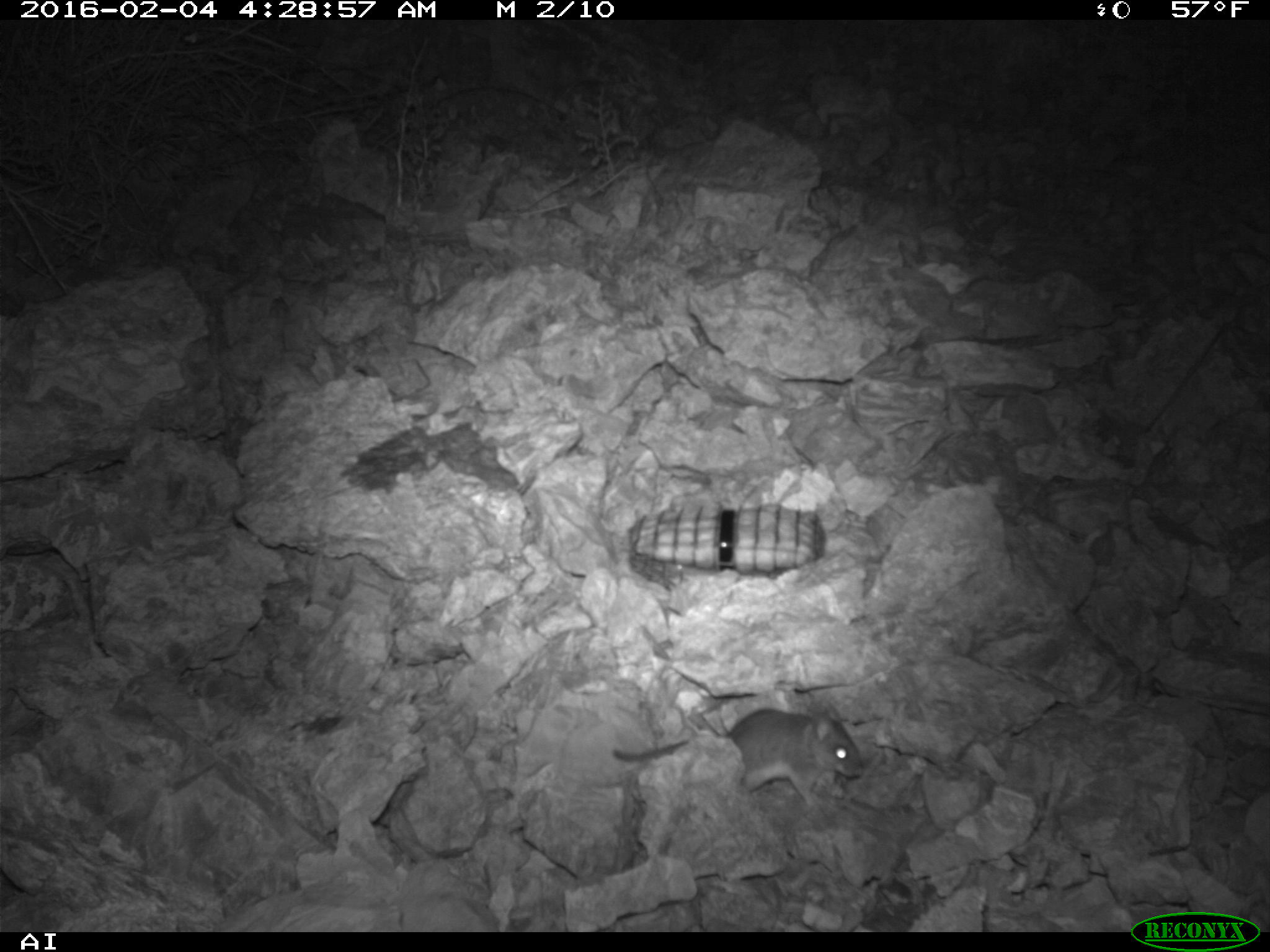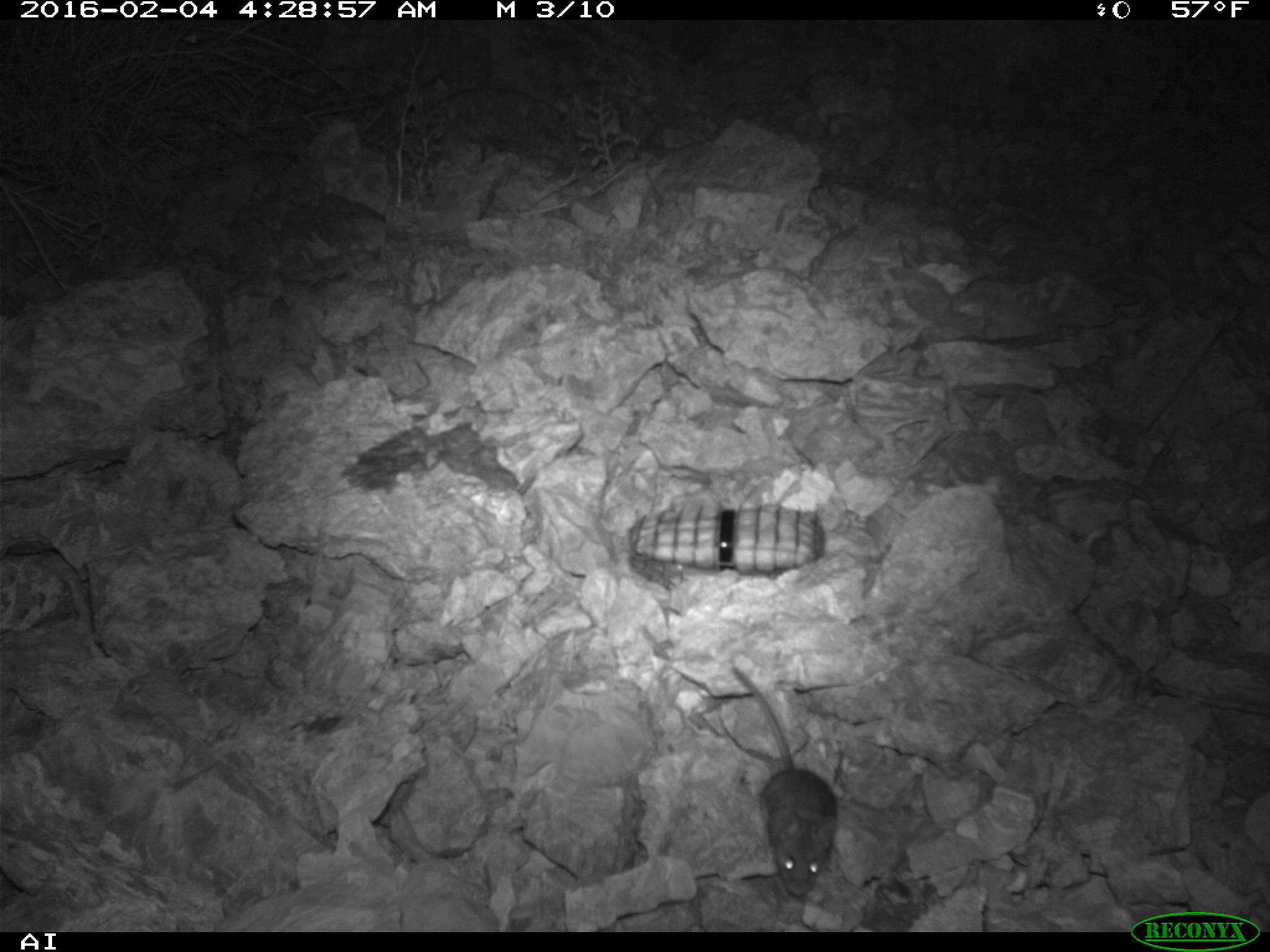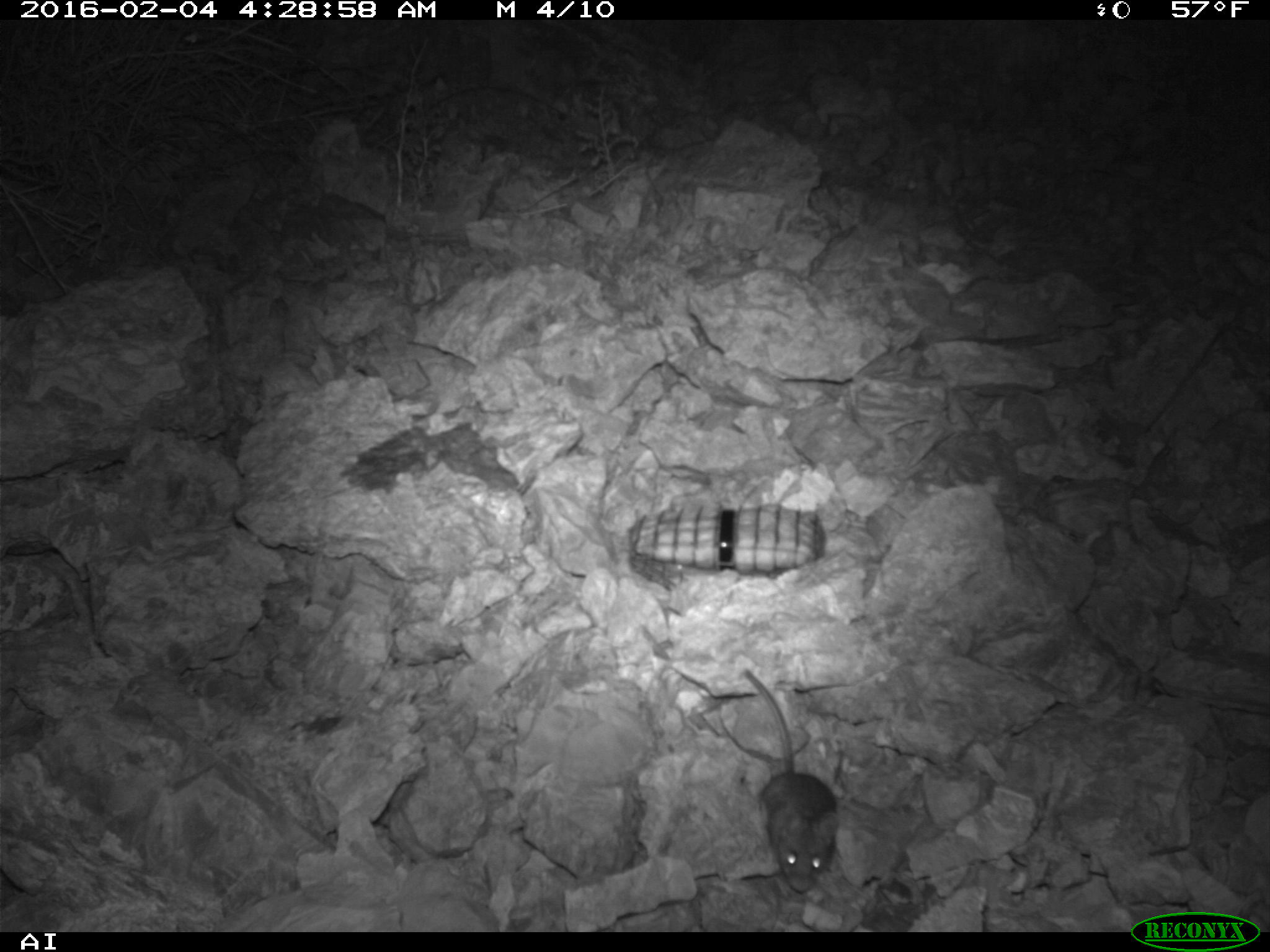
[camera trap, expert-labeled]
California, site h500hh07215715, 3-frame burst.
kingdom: Animalia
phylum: Chordata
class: Mammalia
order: Rodentia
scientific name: Rodentia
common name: rodent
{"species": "rodent (Rodentia)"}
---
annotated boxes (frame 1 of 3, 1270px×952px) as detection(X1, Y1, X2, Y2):
rodent: detection(610, 707, 863, 805)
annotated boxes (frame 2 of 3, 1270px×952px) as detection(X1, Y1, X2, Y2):
rodent: detection(732, 666, 838, 897)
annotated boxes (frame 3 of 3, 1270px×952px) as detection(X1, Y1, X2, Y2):
rodent: detection(740, 669, 838, 890)